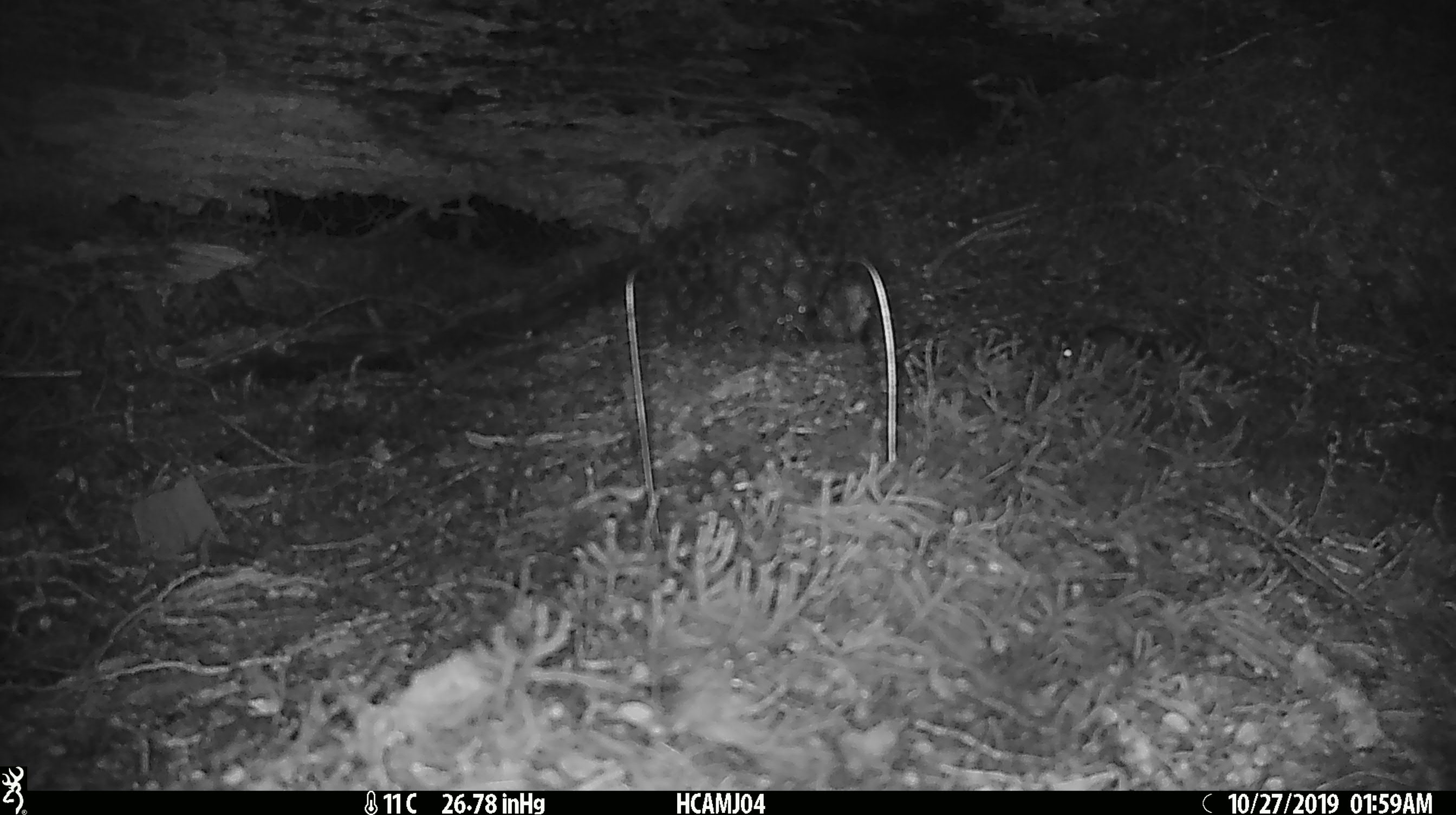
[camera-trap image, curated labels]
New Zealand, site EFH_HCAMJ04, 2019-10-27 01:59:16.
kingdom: Animalia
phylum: Chordata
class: Mammalia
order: Rodentia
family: Muridae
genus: Mus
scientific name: Mus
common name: mouse